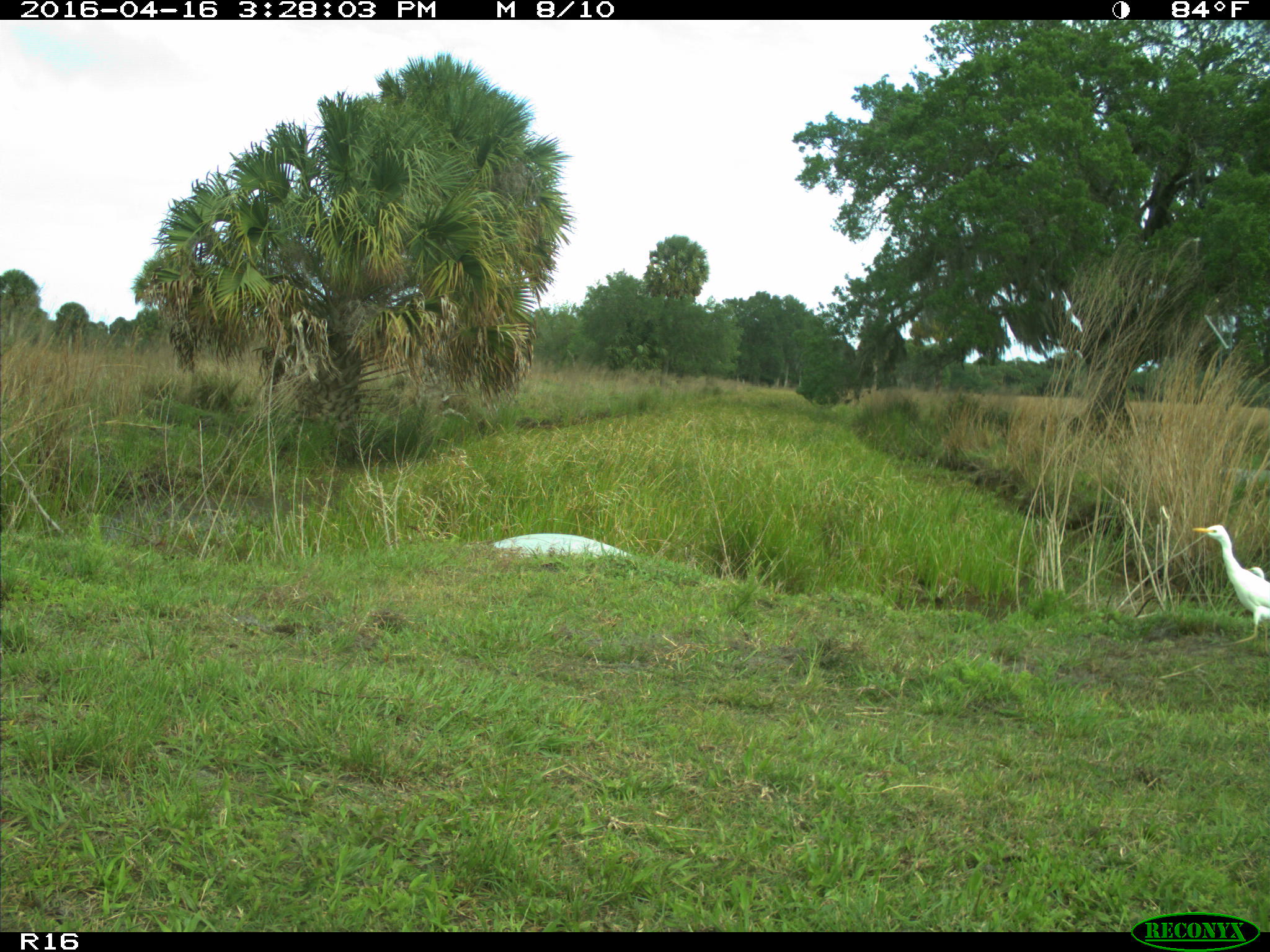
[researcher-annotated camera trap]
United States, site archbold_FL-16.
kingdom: Animalia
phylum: Chordata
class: Aves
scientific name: Aves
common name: birds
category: unidentified bird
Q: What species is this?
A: Unidentified bird (birds) (Aves).